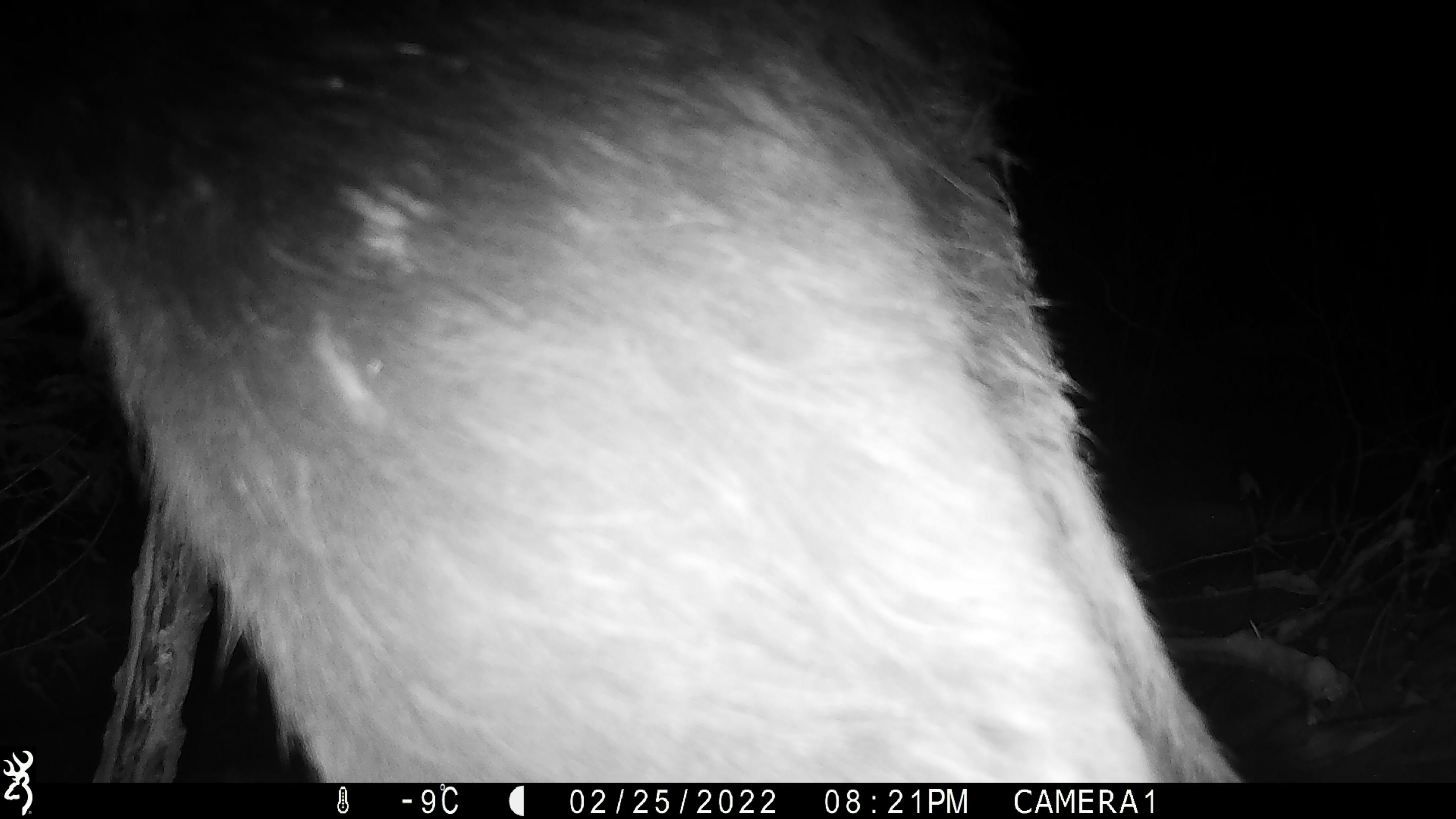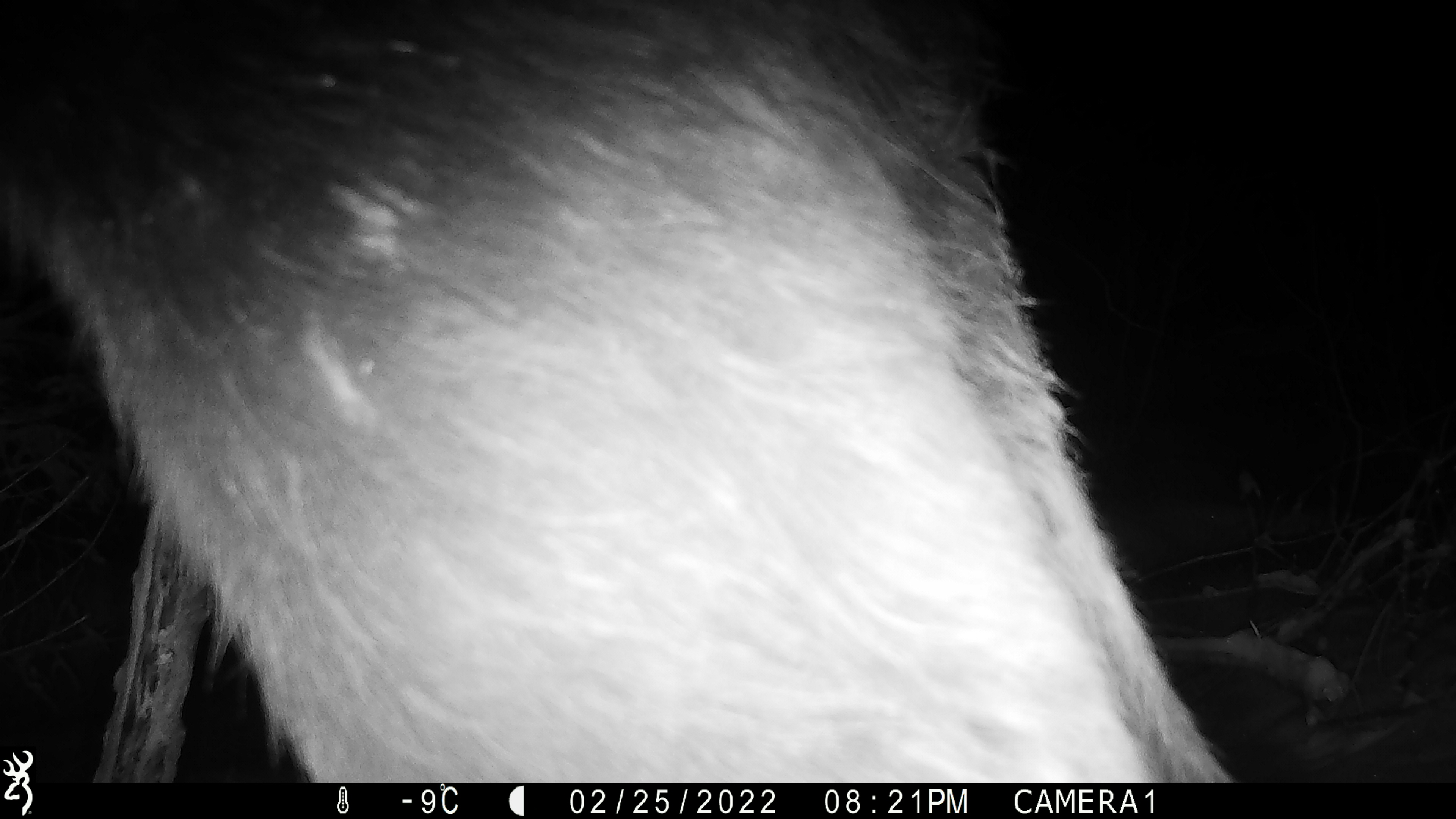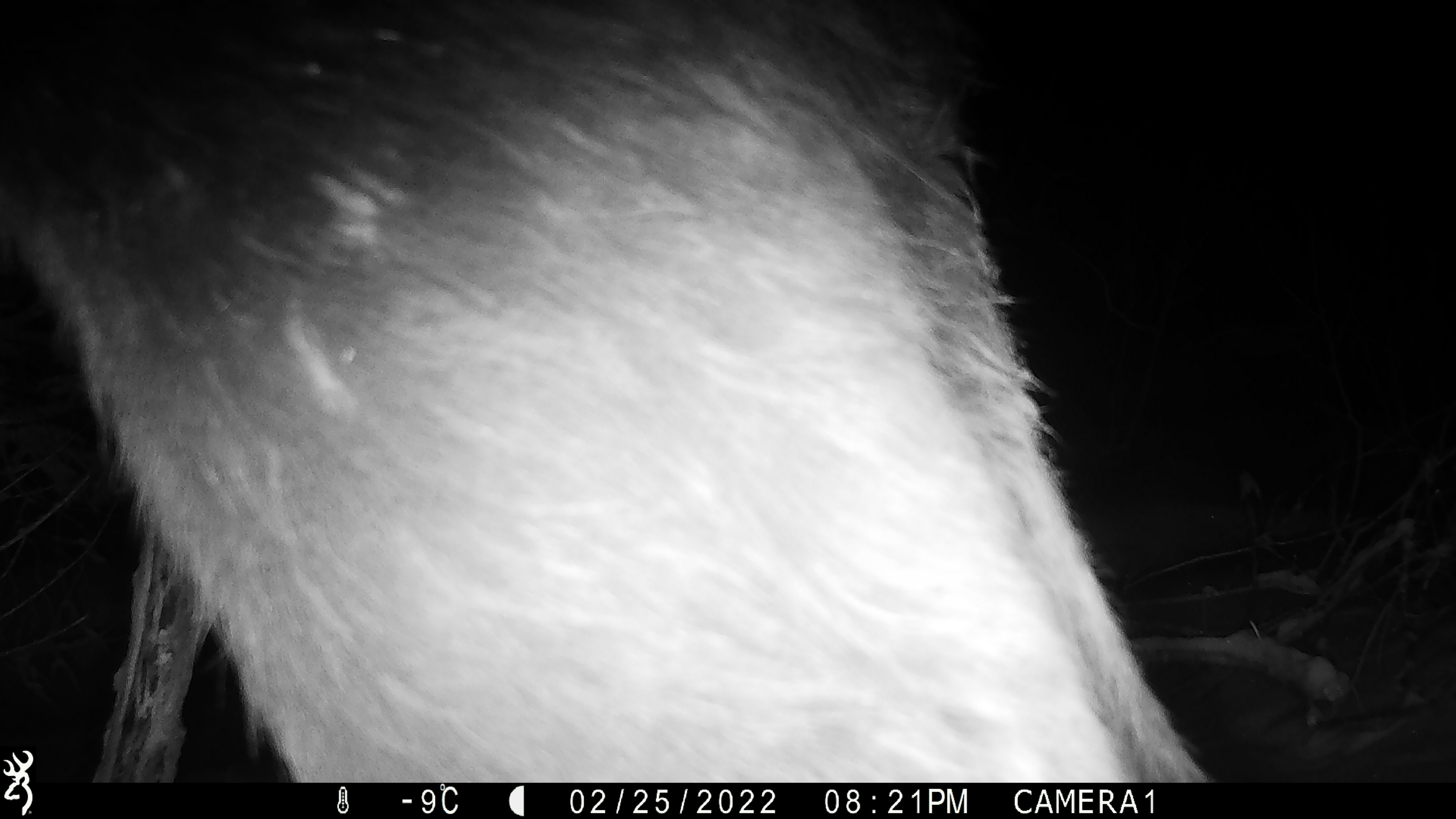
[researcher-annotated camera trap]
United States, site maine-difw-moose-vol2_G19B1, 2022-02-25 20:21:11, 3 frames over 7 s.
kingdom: Animalia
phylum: Chordata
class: Mammalia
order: Artiodactyla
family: Cervidae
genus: Alces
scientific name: Alces alces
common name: moose